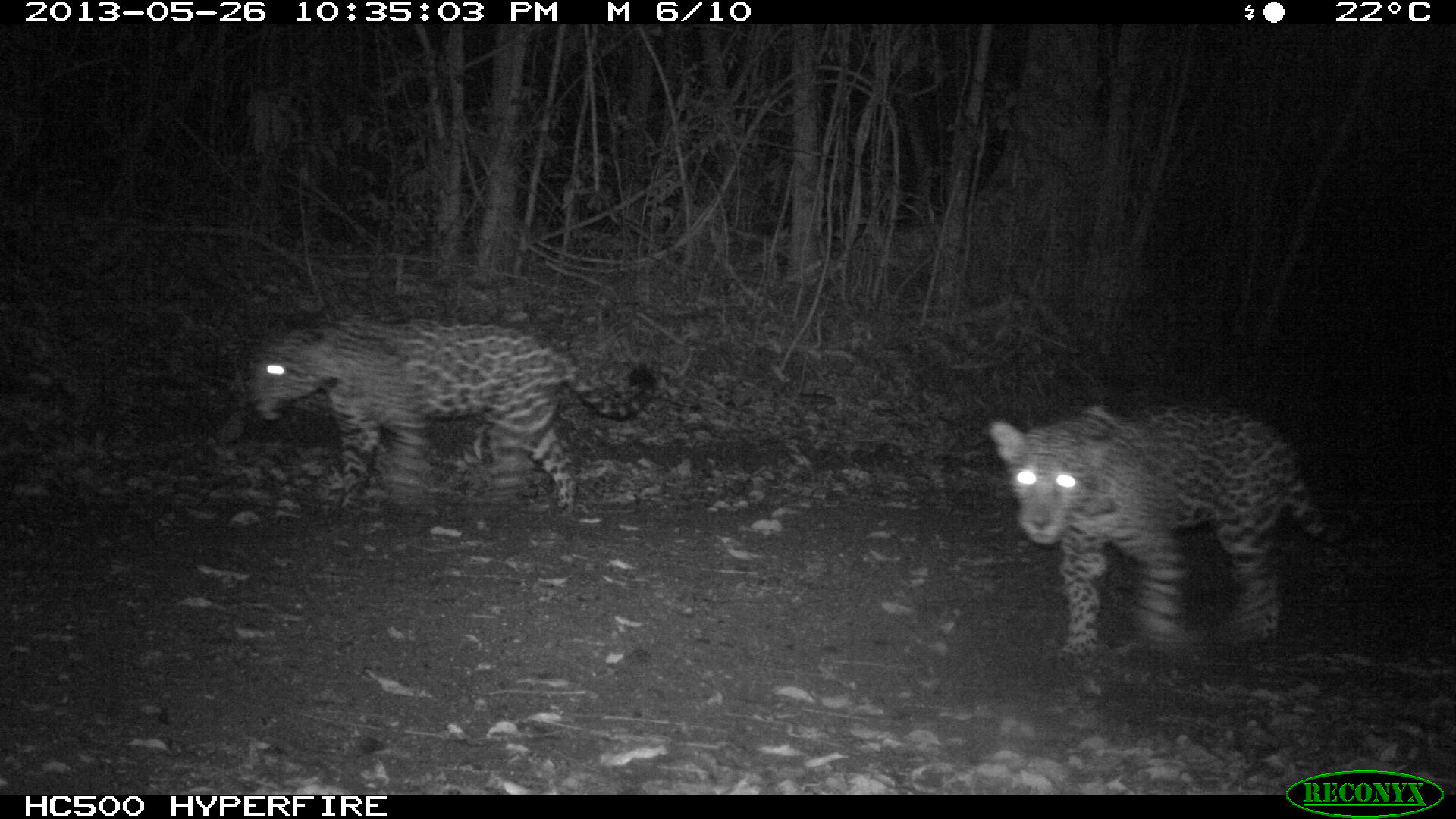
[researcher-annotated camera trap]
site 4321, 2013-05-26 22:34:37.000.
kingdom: Animalia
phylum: Chordata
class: Mammalia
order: Carnivora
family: Felidae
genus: Panthera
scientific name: Panthera onca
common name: jaguar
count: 1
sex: female